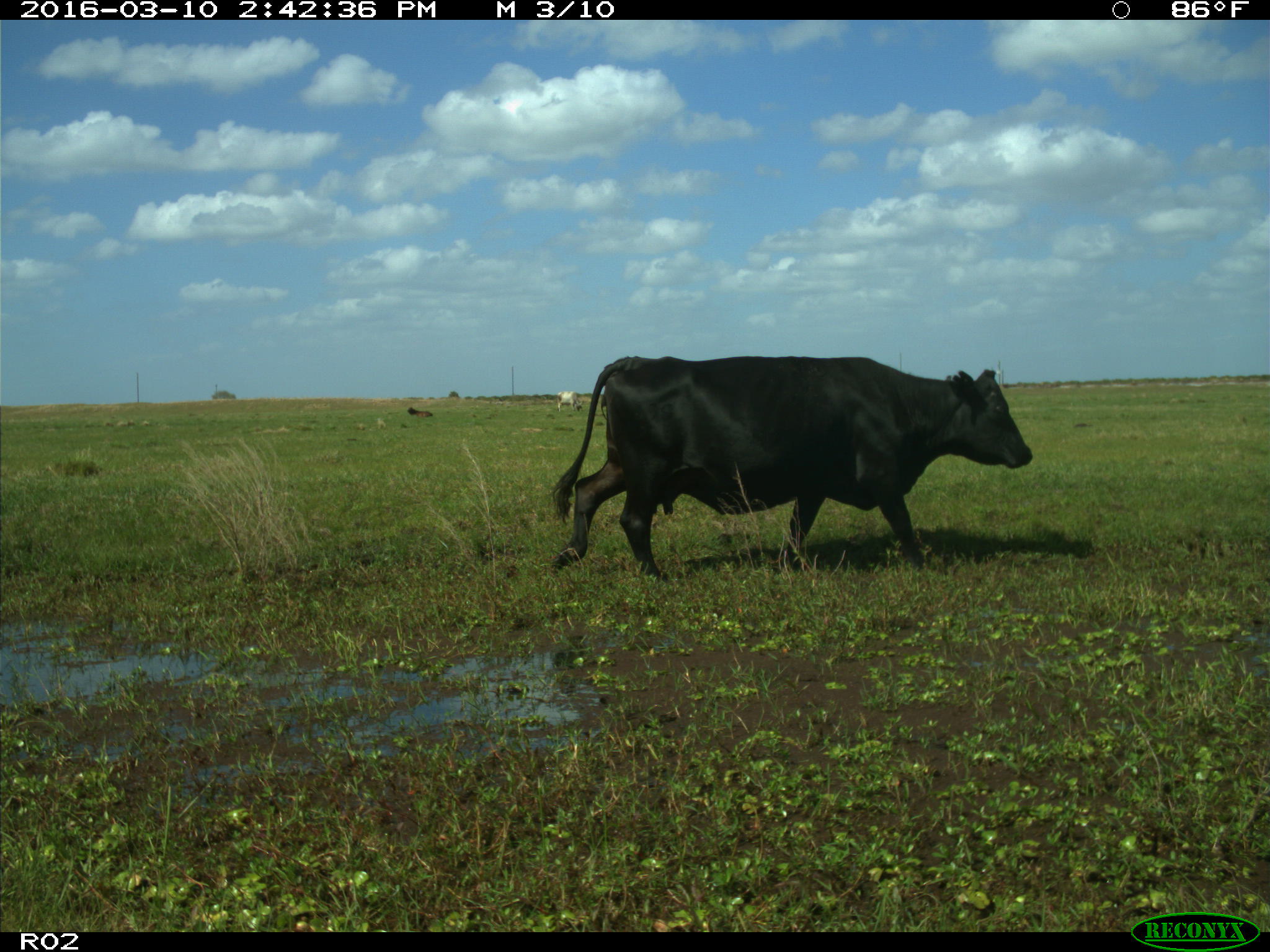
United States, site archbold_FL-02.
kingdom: Animalia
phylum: Chordata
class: Mammalia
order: Artiodactyla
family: Bovidae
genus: Bos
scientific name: Bos taurus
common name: domestic cow